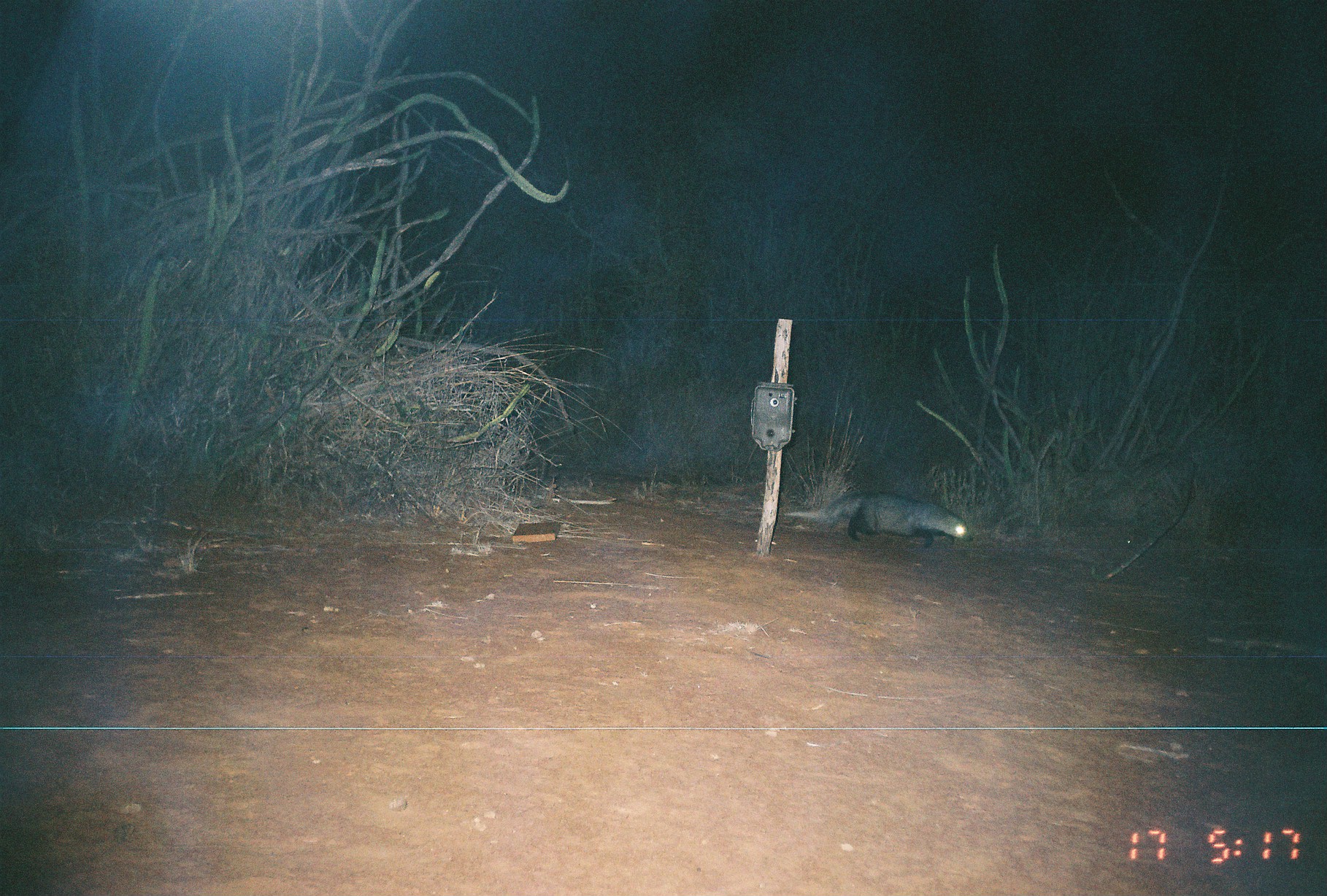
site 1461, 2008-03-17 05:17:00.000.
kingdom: Animalia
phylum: Chordata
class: Mammalia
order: Carnivora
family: Herpestidae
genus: Ichneumia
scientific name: Ichneumia albicauda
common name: white-tailed mongoose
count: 1